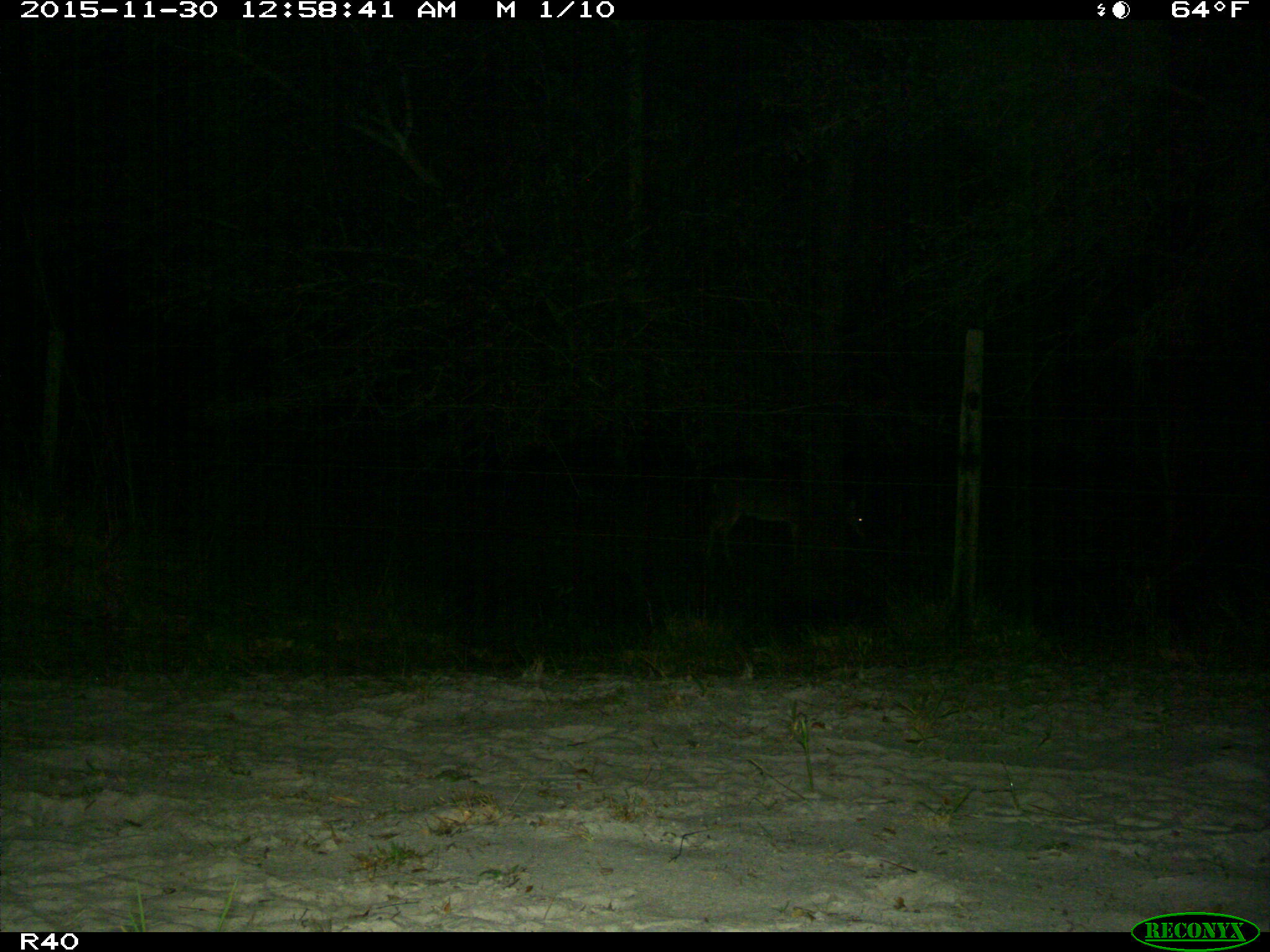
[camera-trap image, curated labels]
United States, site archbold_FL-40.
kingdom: Animalia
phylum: Chordata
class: Mammalia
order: Artiodactyla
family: Cervidae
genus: Odocoileus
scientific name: Odocoileus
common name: deer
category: unidentified deer